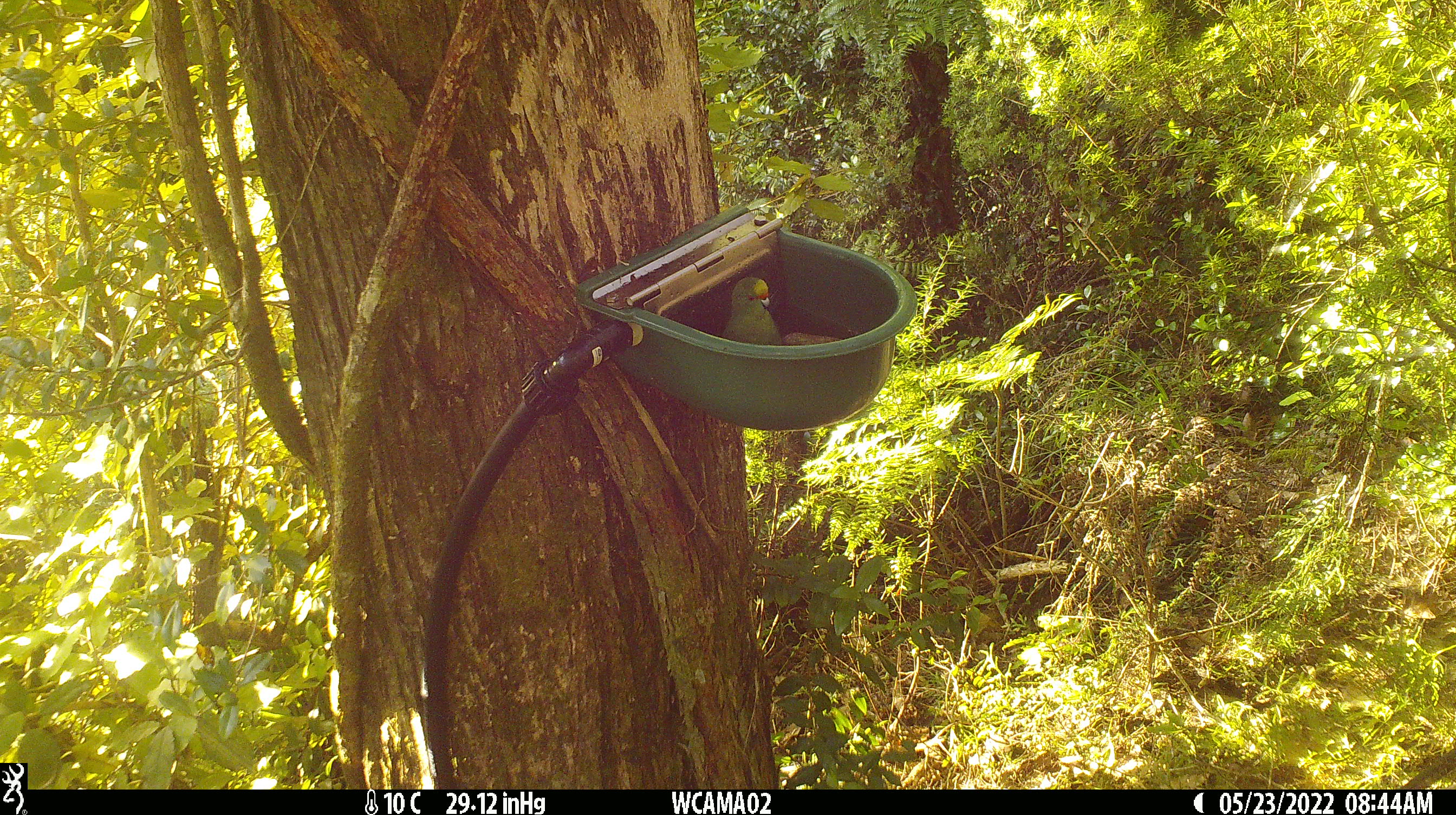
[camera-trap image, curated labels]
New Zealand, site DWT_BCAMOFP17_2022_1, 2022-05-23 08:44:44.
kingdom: Animalia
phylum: Chordata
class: Aves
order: Psittaciformes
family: Psittaculidae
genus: Cyanoramphus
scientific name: Cyanoramphus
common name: parakeet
Parakeet (Cyanoramphus).